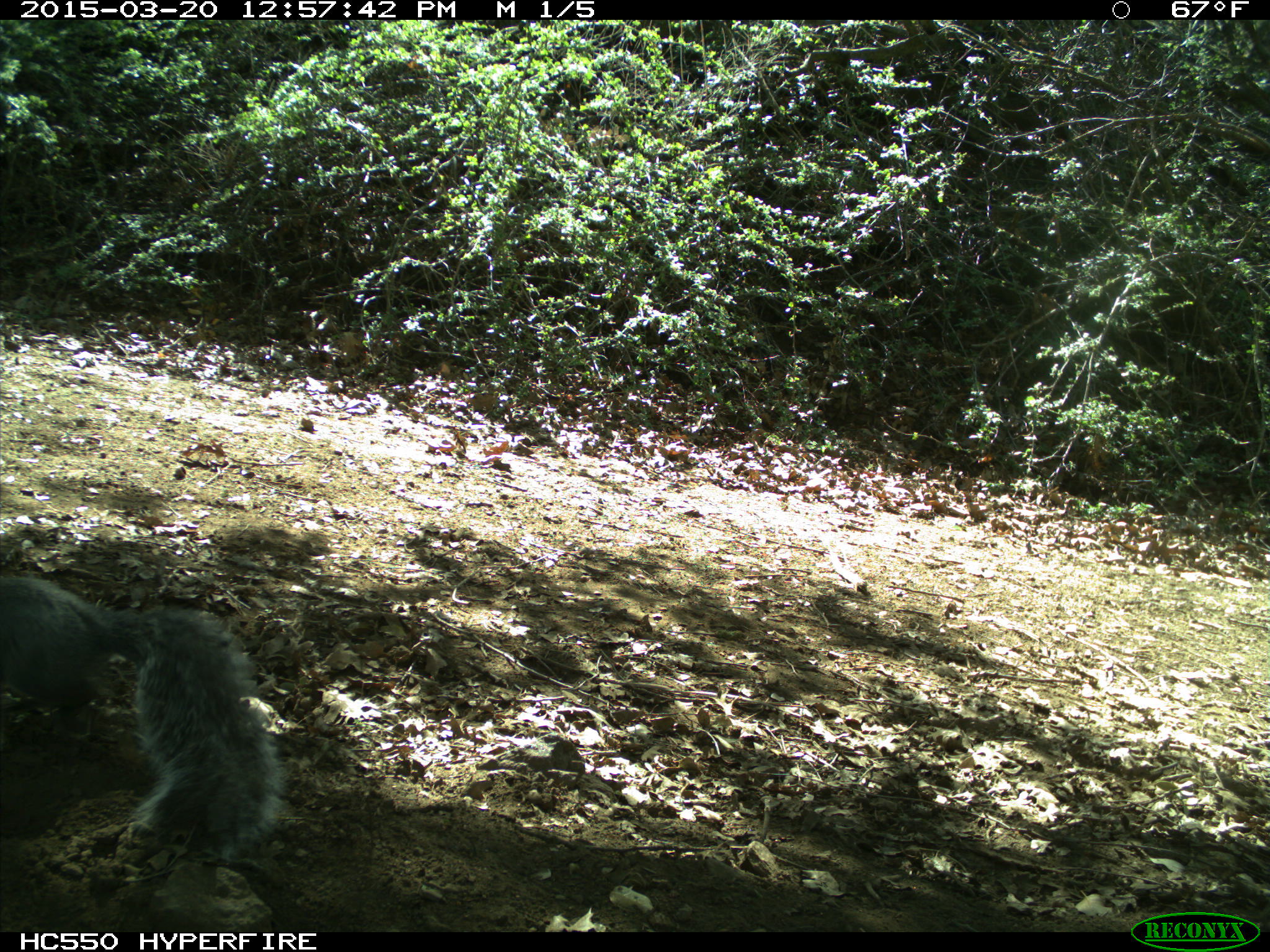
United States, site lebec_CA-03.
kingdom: Animalia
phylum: Chordata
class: Mammalia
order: Rodentia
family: Sciuridae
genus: Sciurus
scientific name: Sciurus carolinensis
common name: eastern gray squirrel